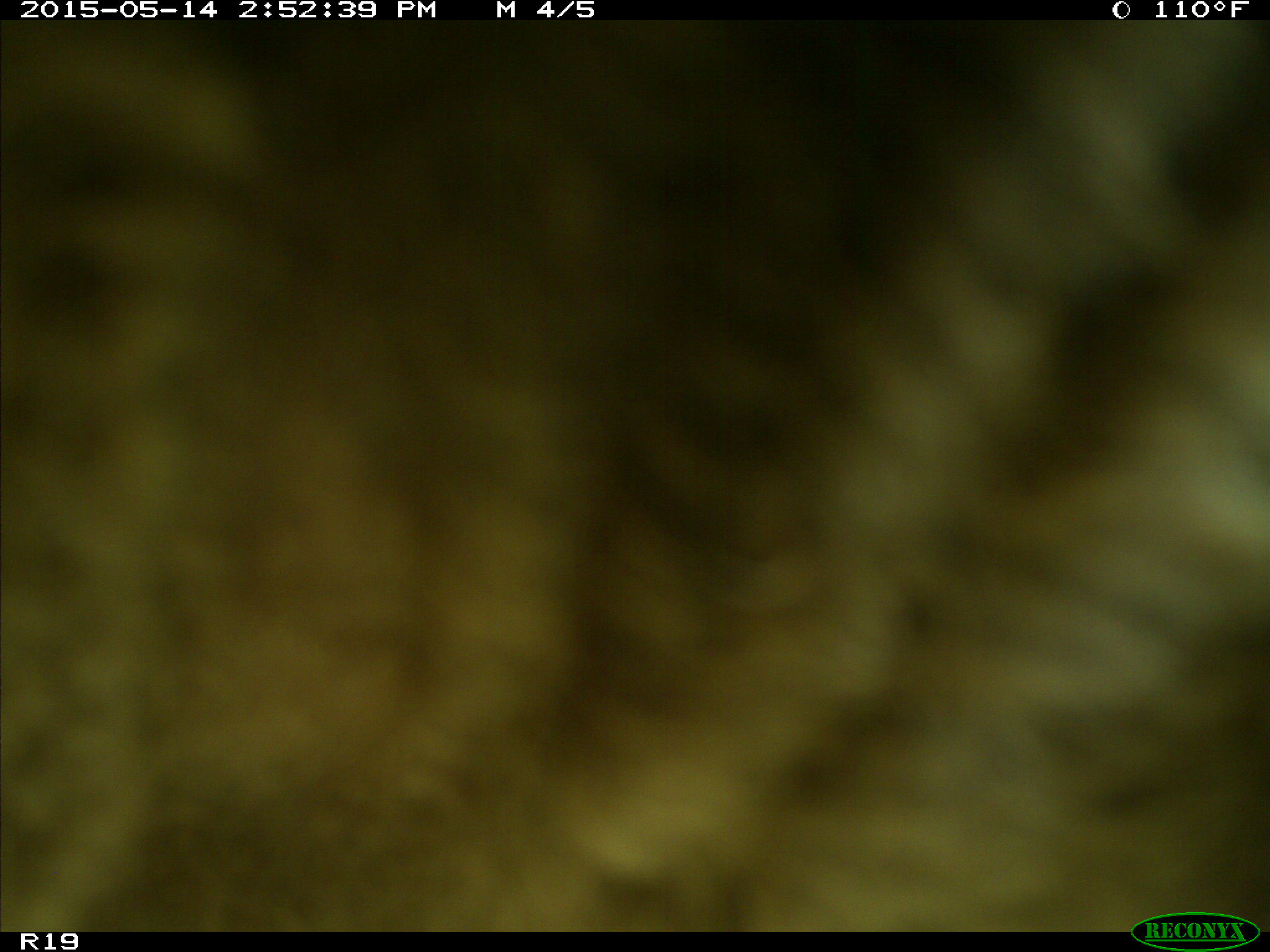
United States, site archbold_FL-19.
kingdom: Animalia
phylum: Chordata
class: Mammalia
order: Artiodactyla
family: Bovidae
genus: Bos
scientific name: Bos taurus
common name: domestic cow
Bos taurus (domestic cow).